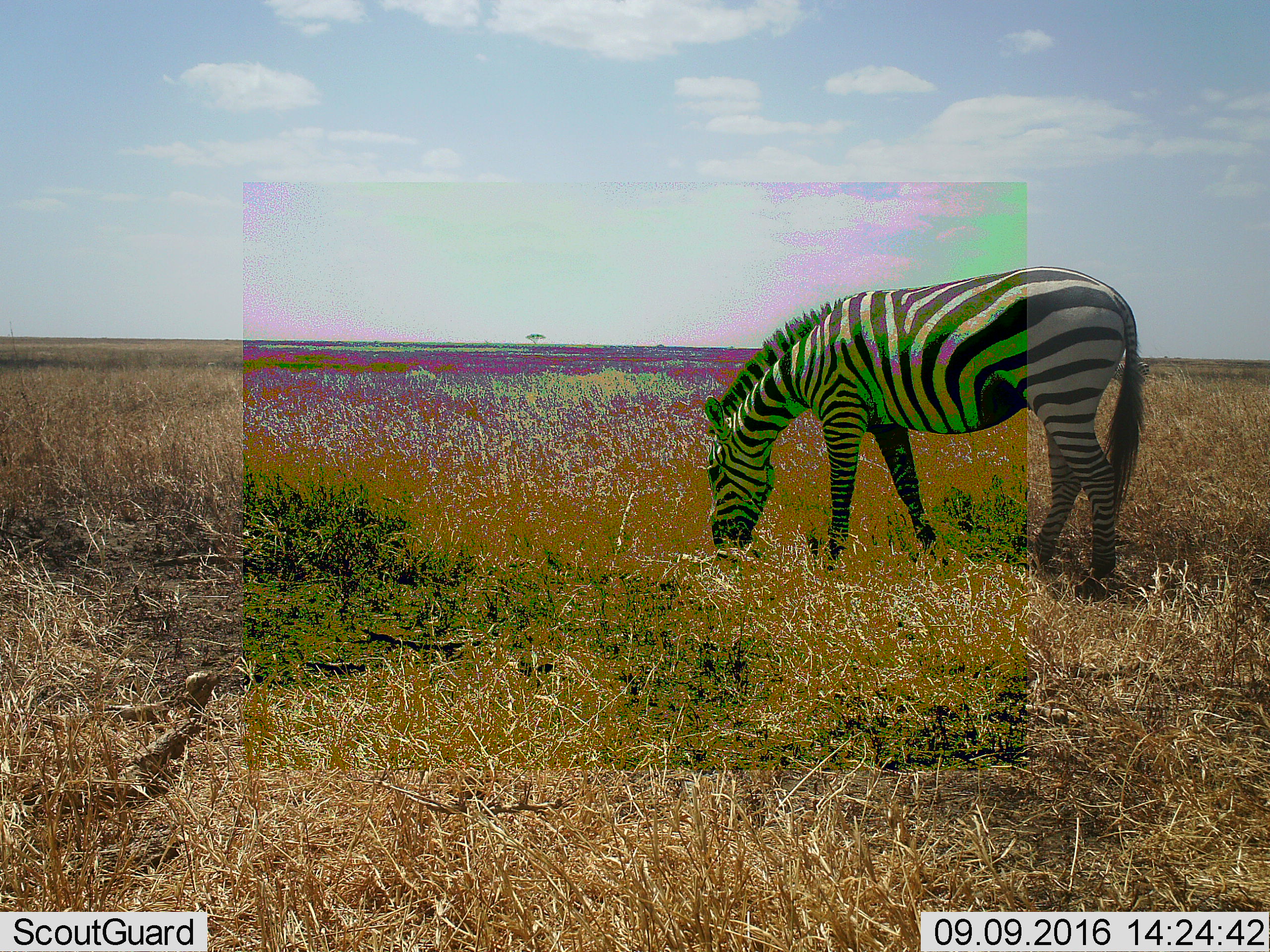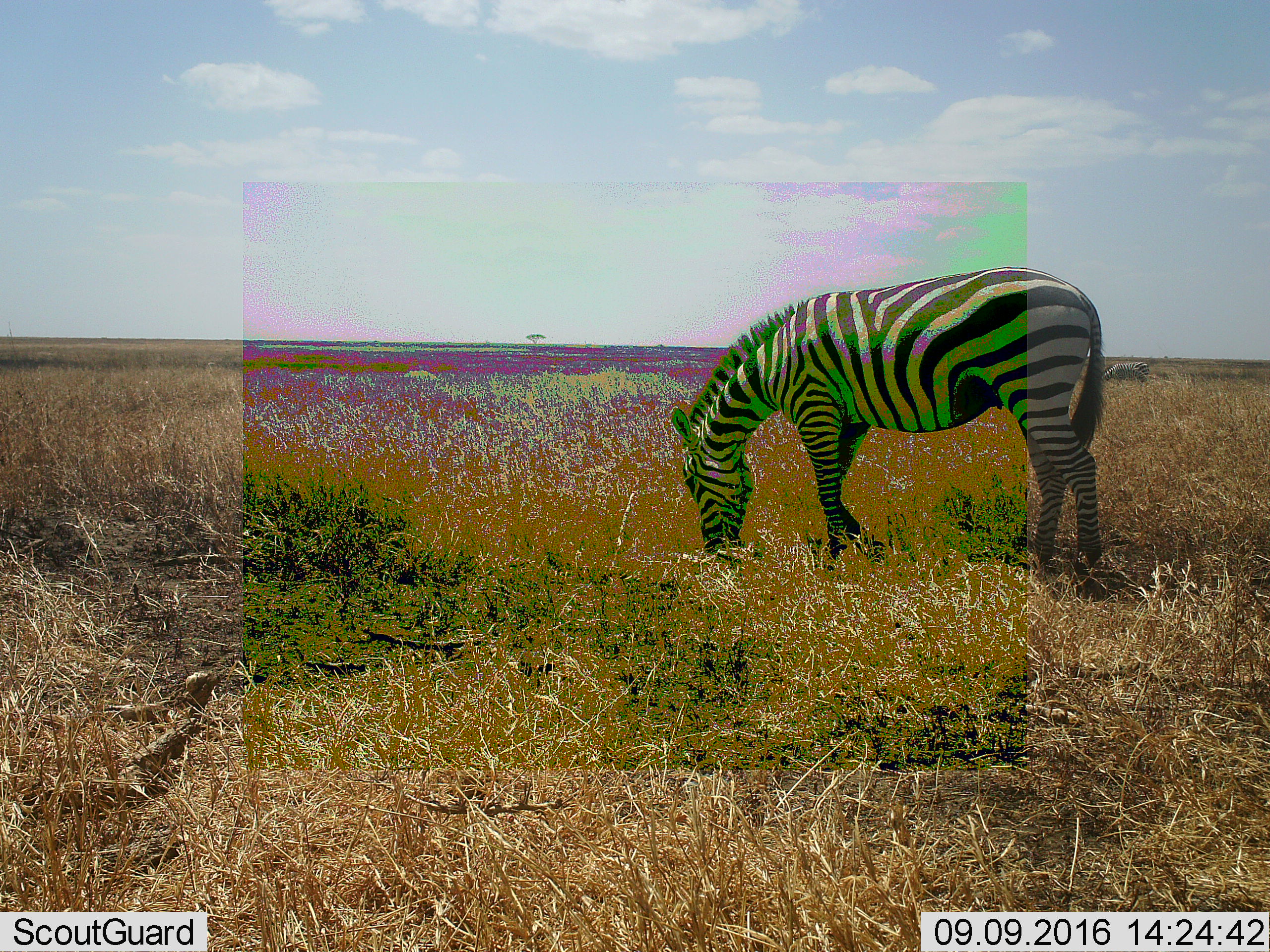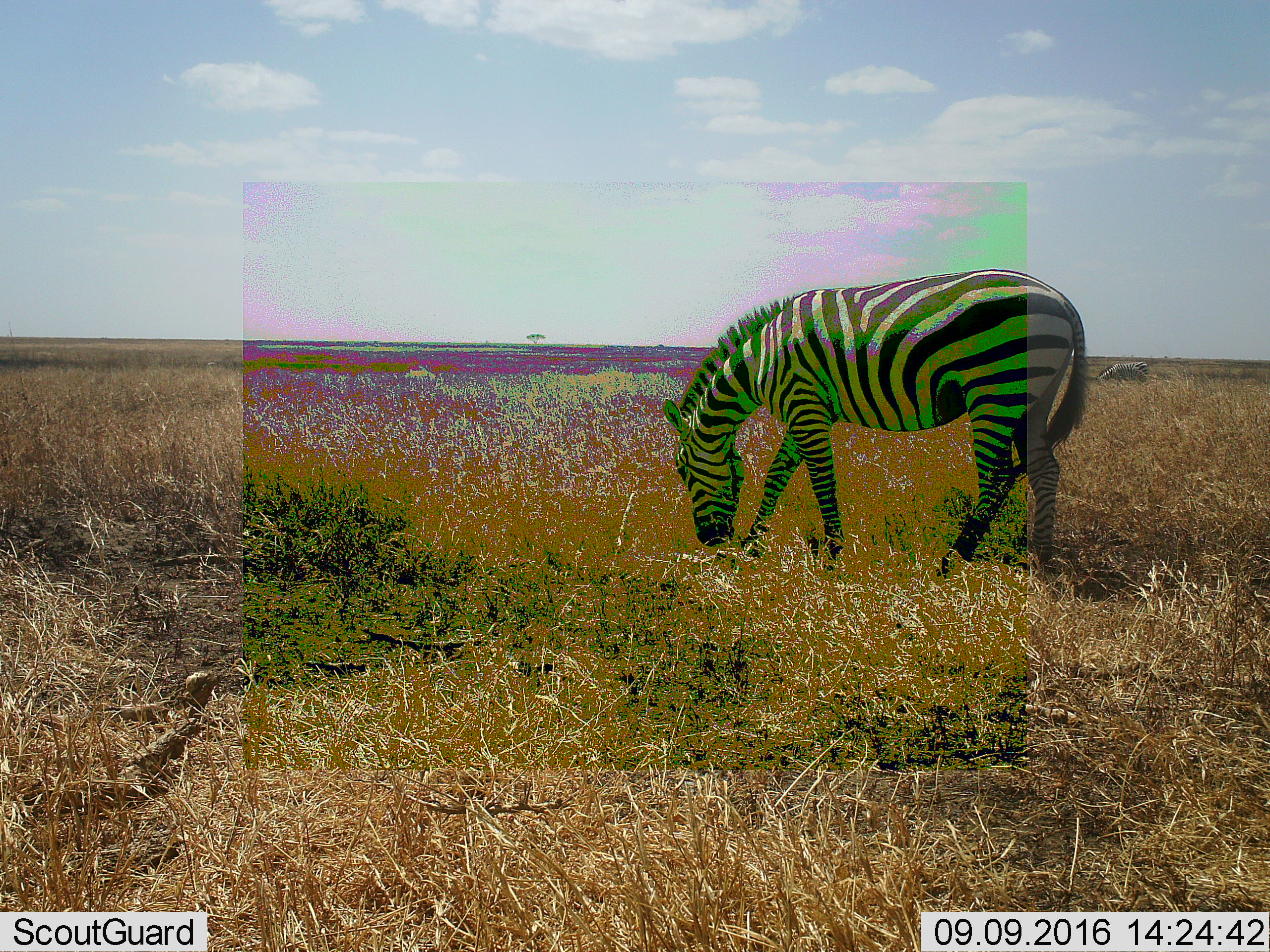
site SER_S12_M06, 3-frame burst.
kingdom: Animalia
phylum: Chordata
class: Mammalia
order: Perissodactyla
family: Equidae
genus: Equus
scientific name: Equus quagga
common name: plains zebra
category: zebraplains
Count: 1.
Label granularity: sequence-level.